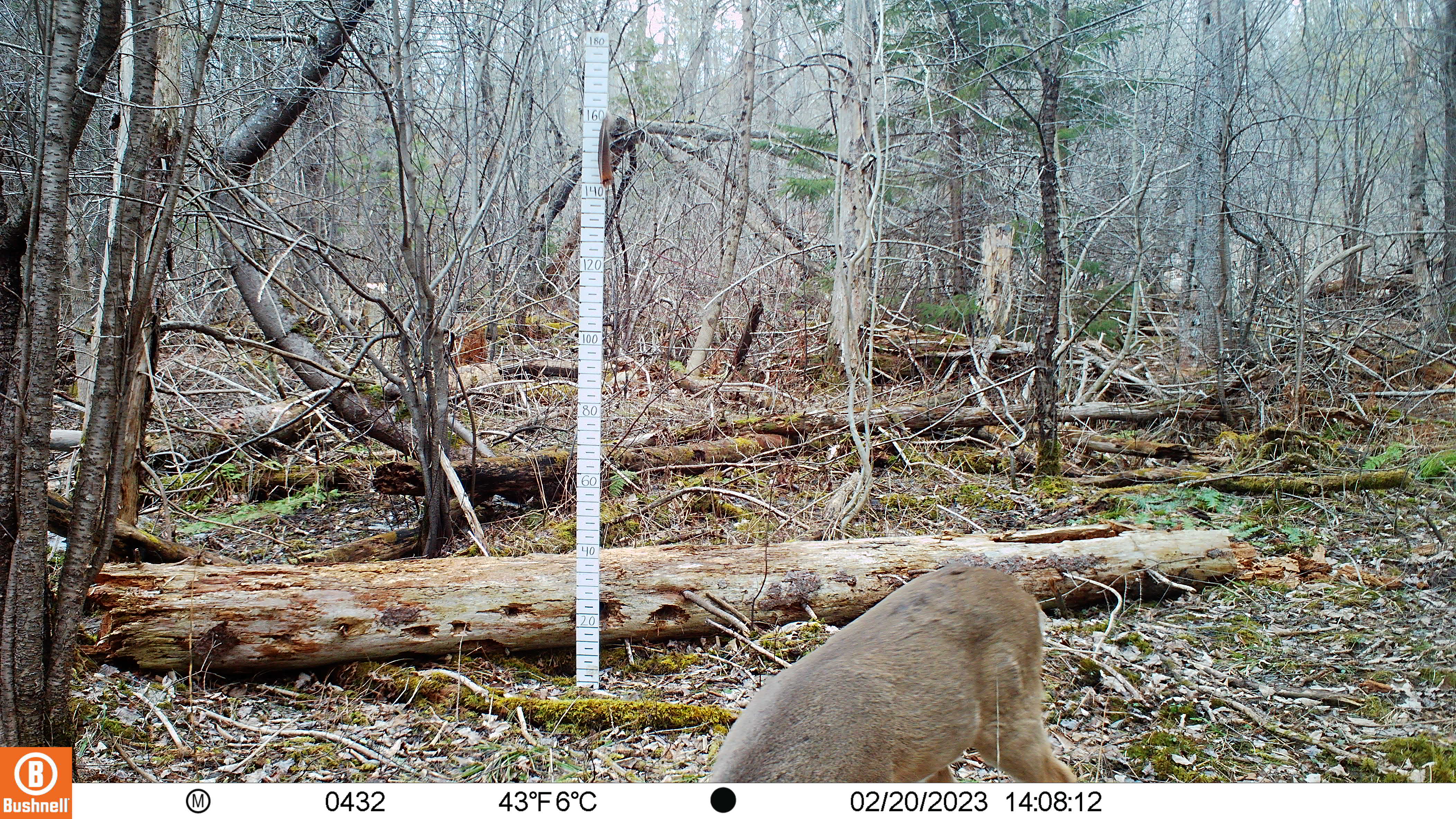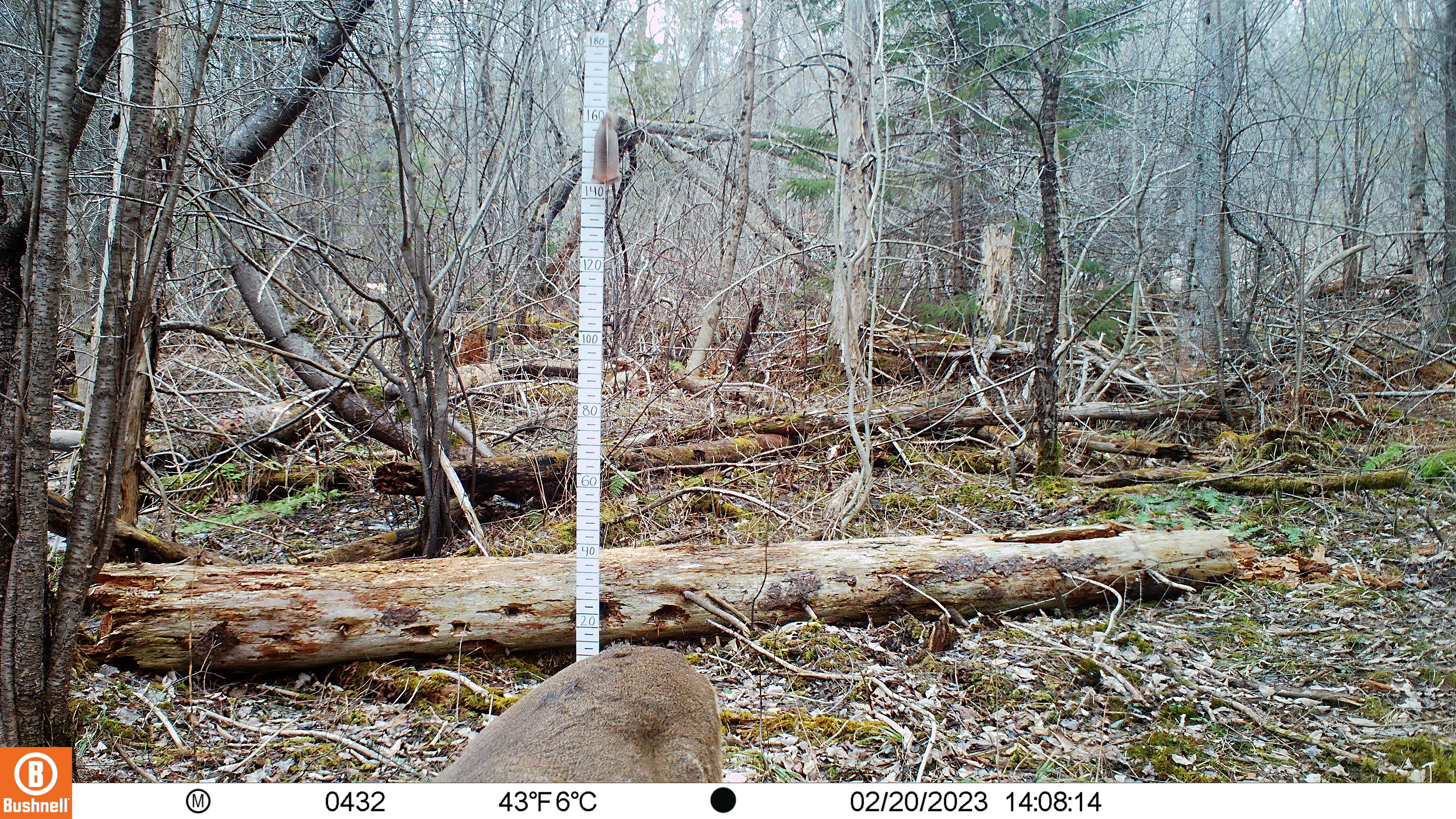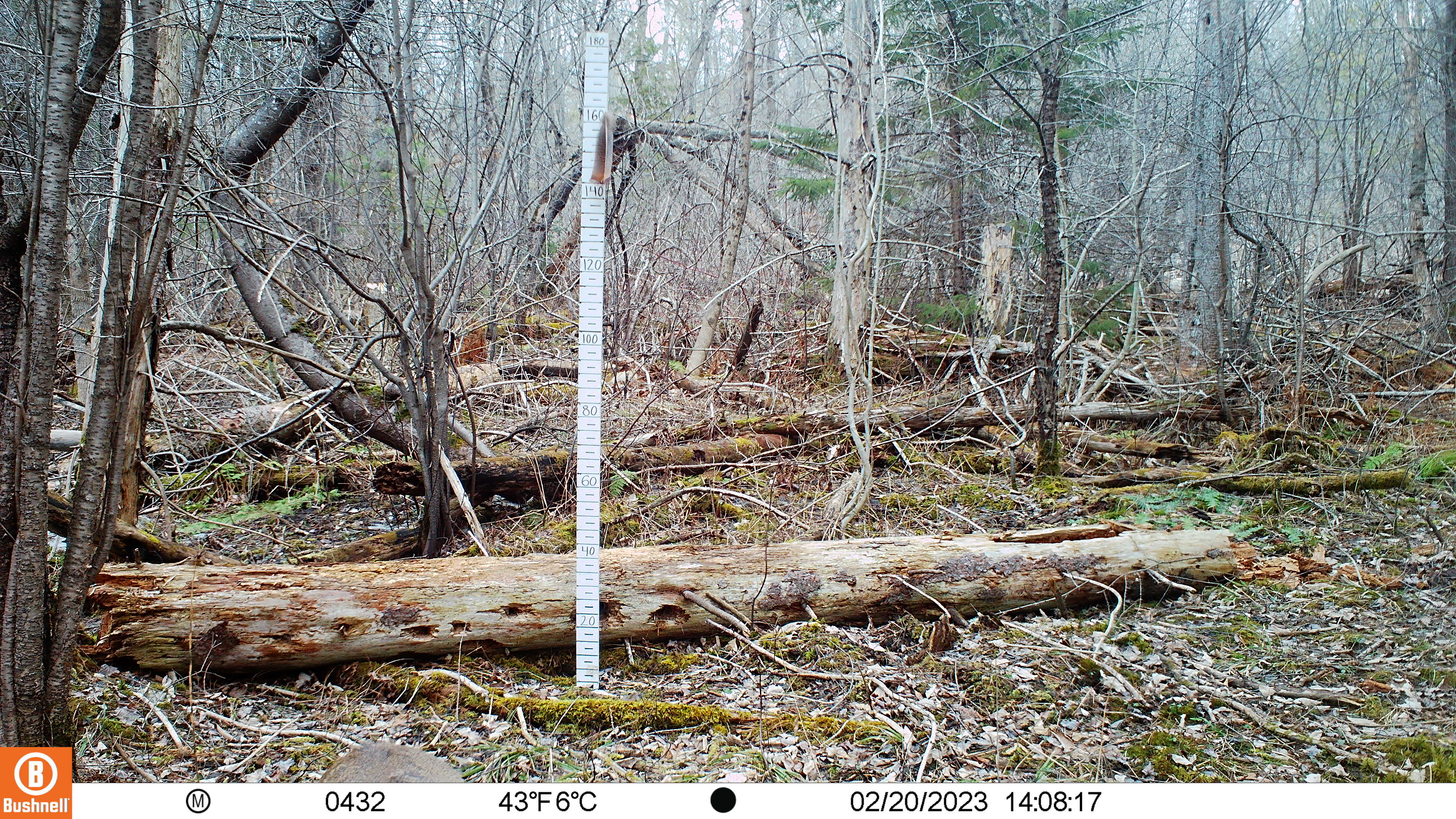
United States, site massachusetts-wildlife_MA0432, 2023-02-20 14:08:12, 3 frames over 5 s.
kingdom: Animalia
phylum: Chordata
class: Mammalia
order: Artiodactyla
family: Cervidae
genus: Odocoileus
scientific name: Odocoileus virginianus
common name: white-tailed deer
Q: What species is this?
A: White-tailed deer (Odocoileus virginianus).